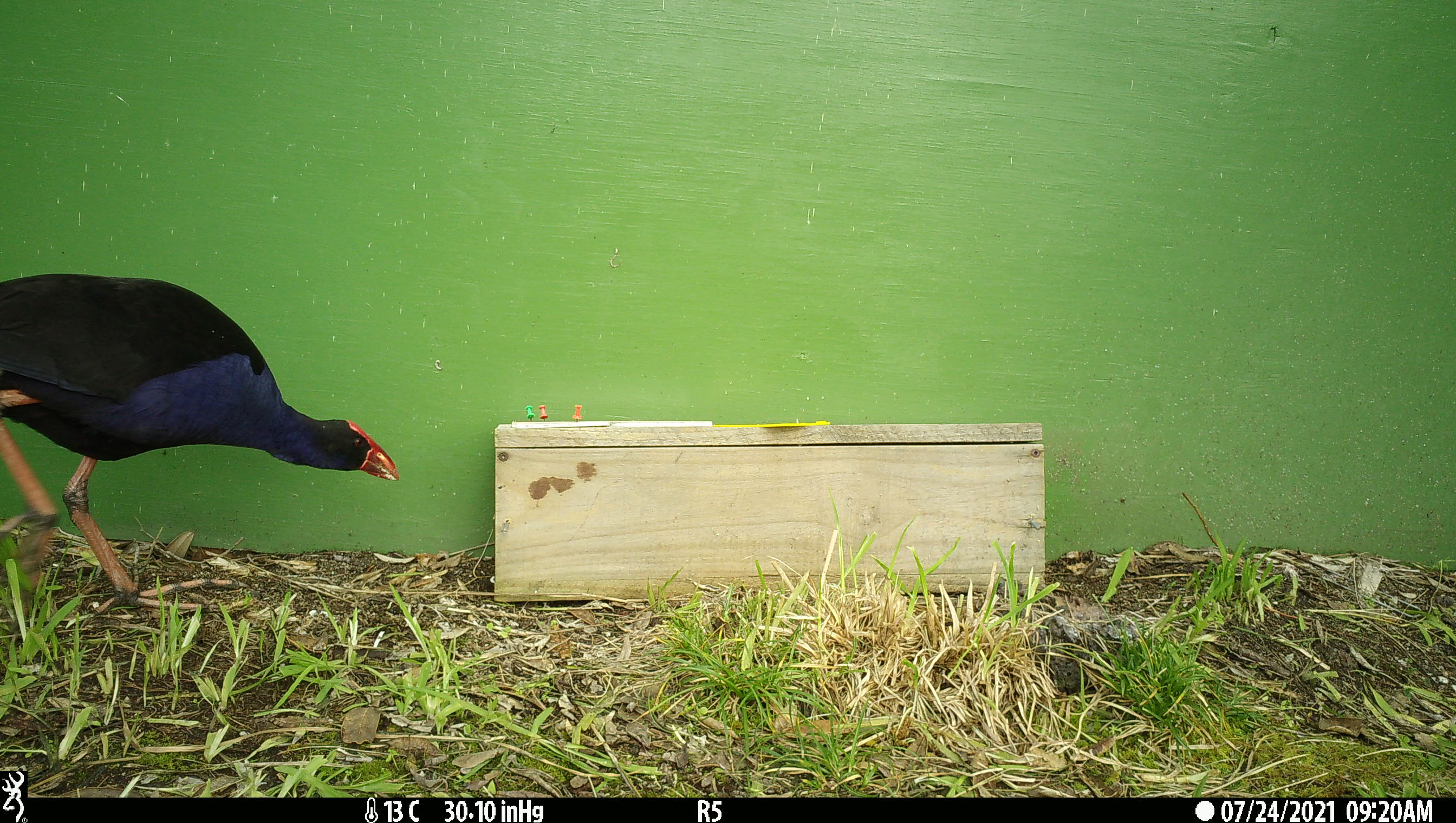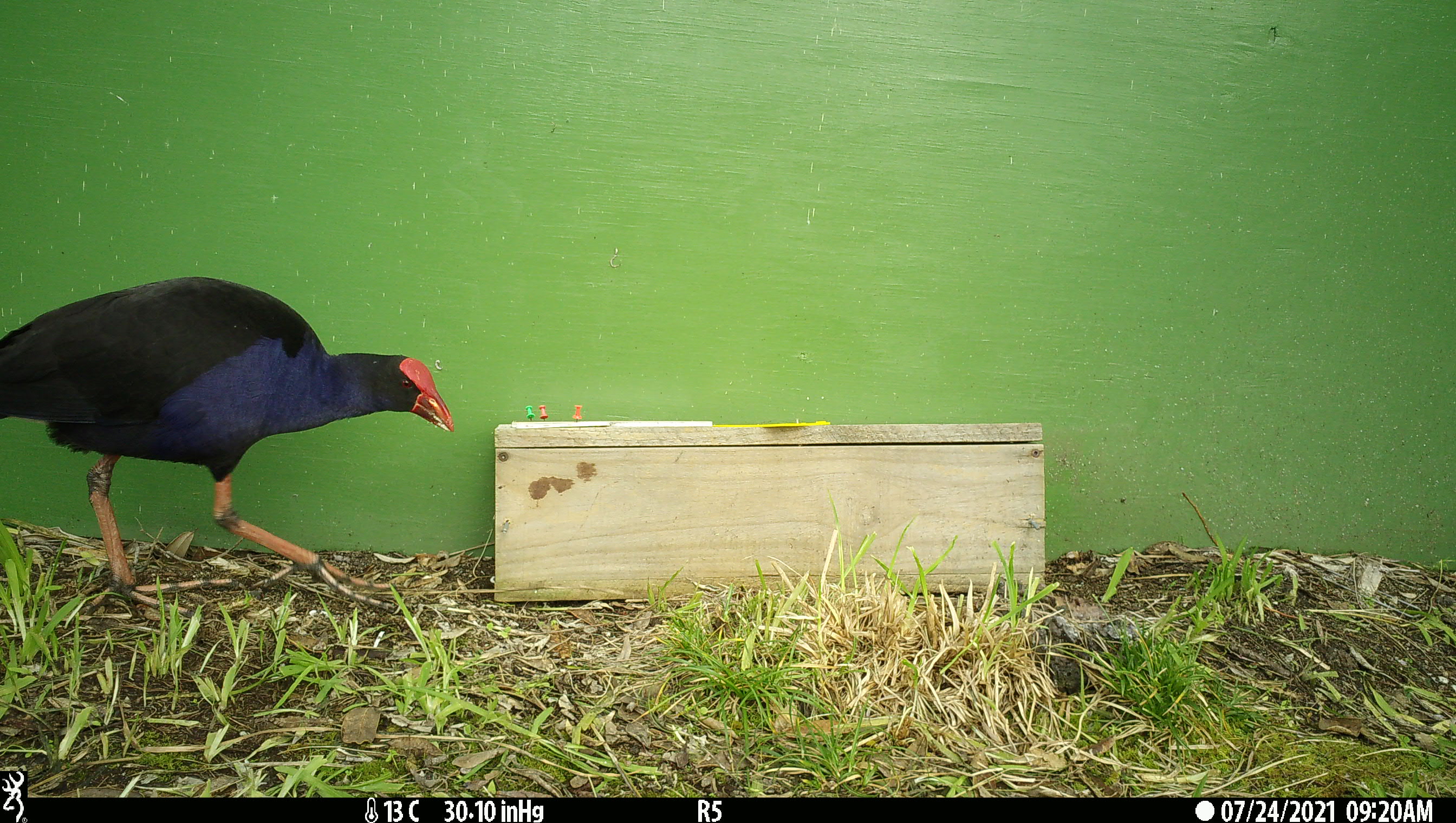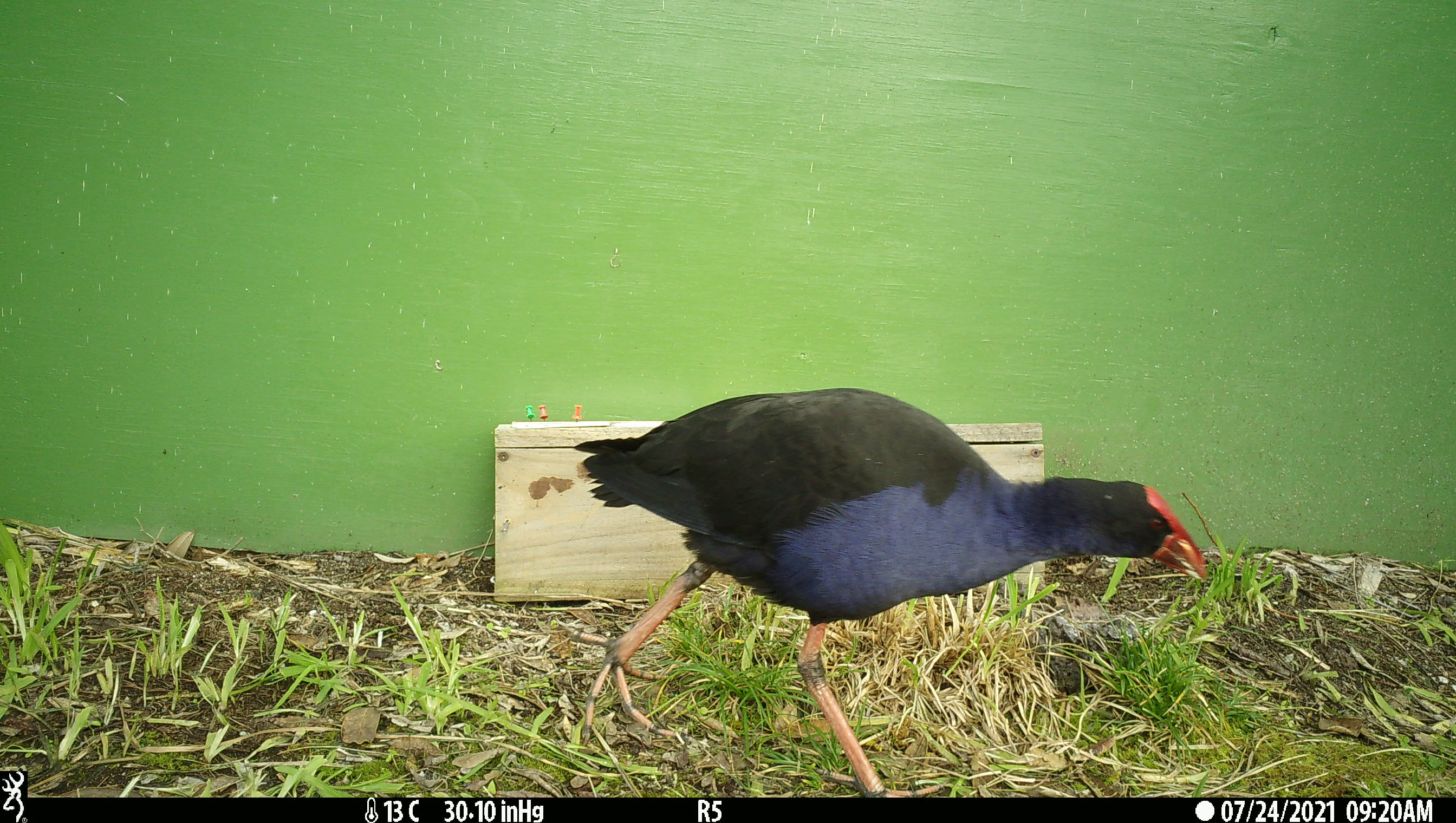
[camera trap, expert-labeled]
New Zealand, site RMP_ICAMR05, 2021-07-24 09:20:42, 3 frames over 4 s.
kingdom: Animalia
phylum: Chordata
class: Aves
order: Gruiformes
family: Rallidae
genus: Porphyrio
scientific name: Porphyrio melanotus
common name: australasian swamphen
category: pukeko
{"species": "pukeko (australasian swamphen) (Porphyrio melanotus)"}